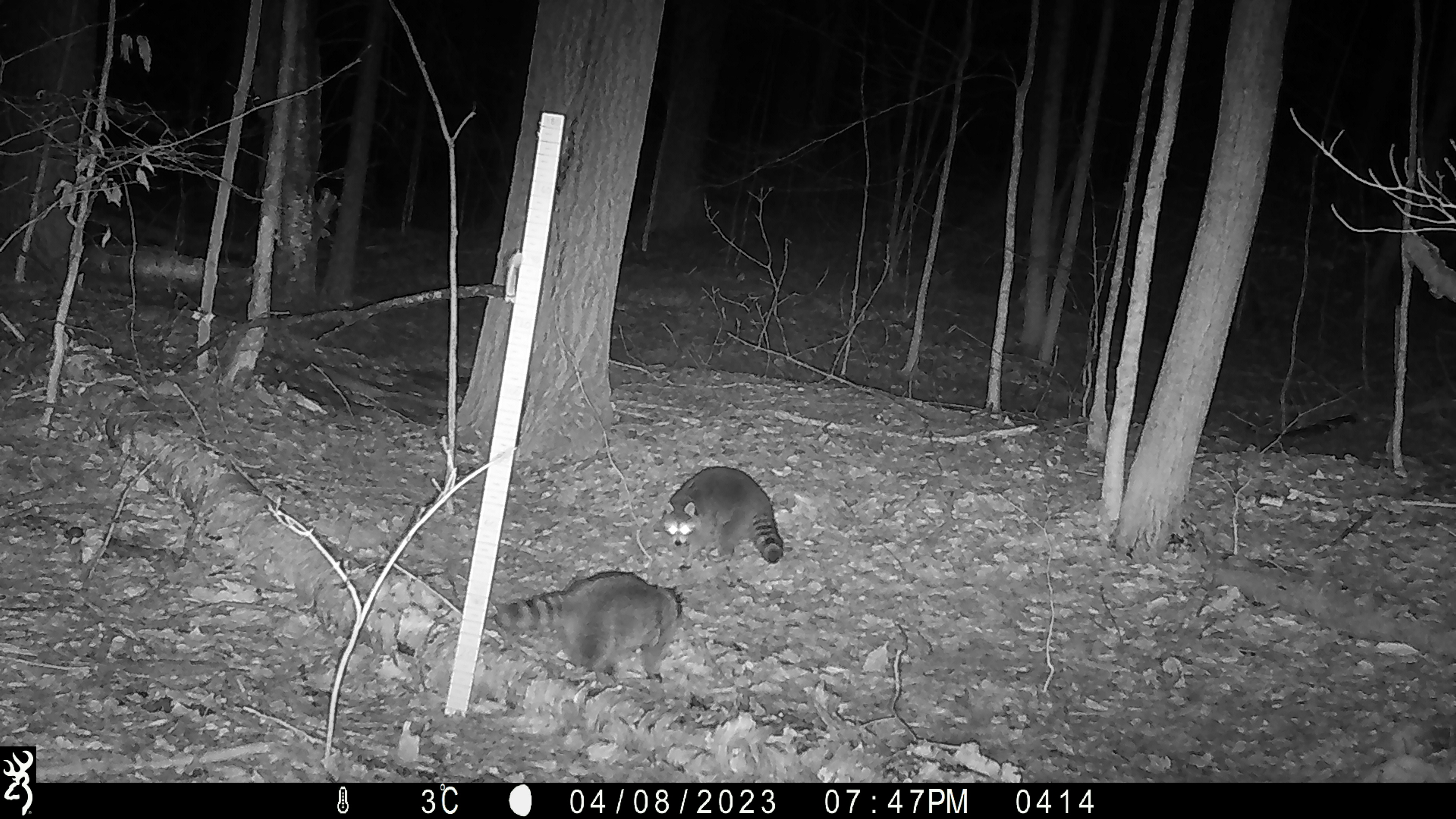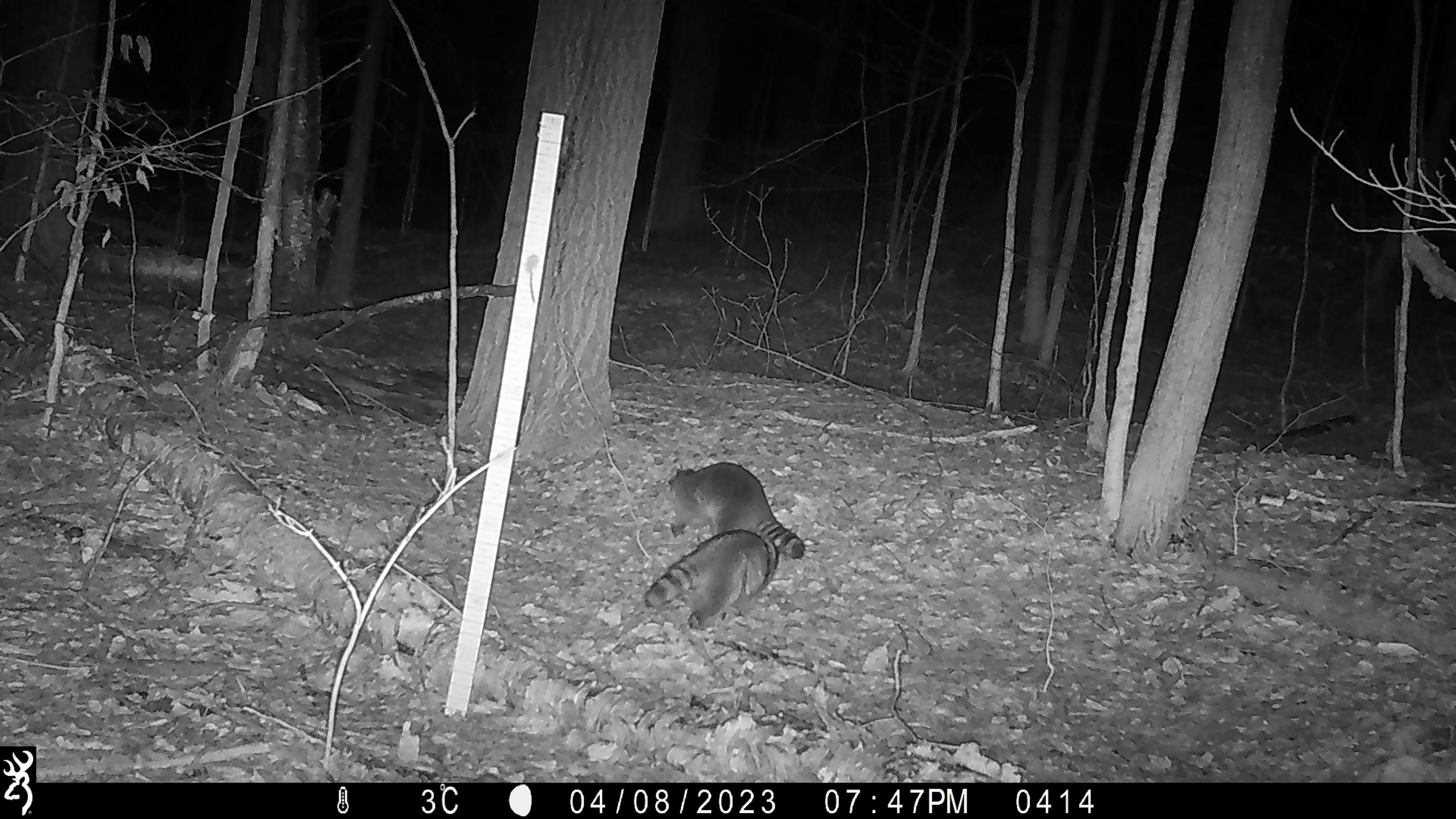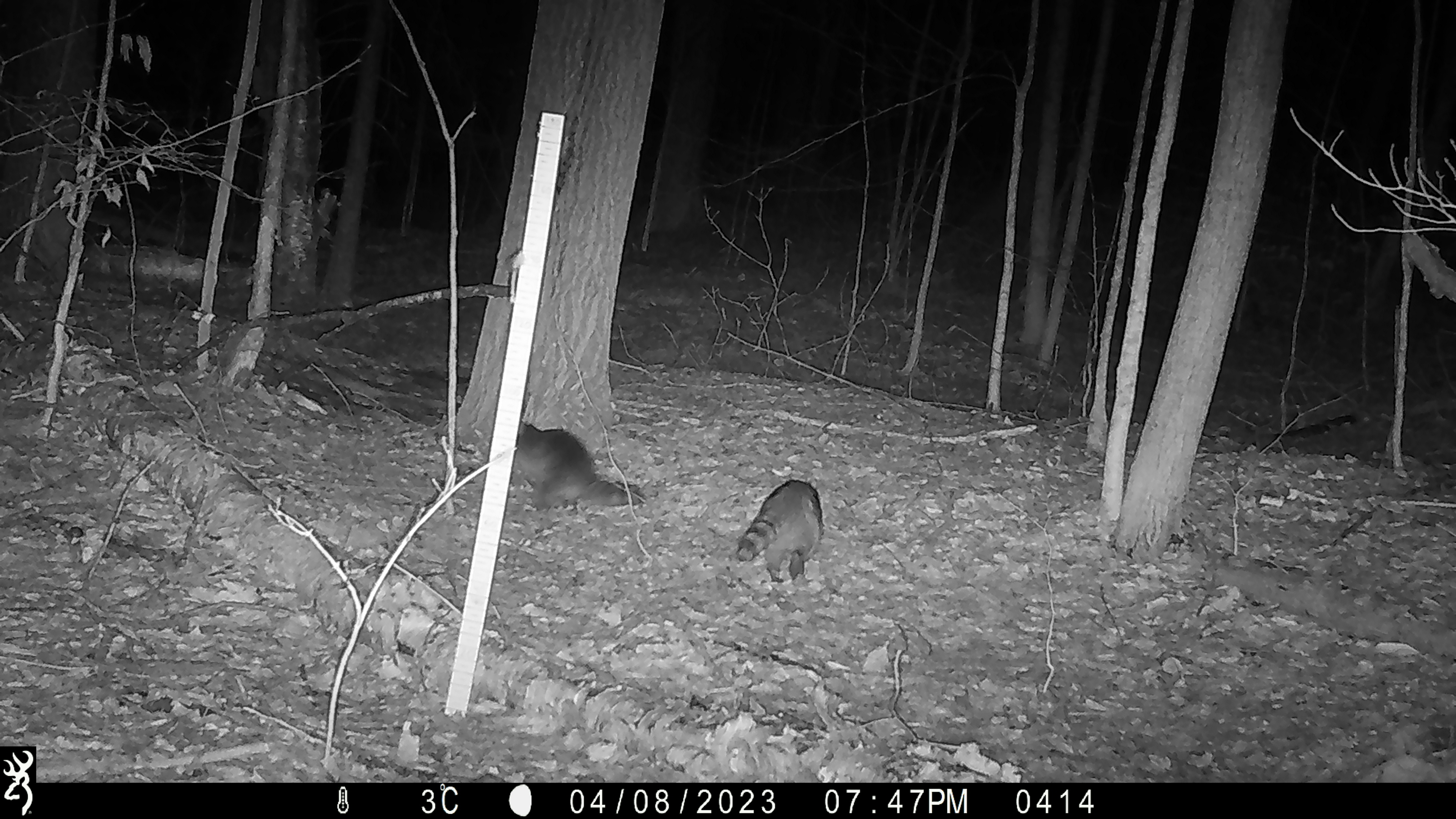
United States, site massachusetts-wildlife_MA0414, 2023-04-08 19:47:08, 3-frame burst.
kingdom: Animalia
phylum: Chordata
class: Mammalia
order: Carnivora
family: Procyonidae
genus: Procyon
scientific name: Procyon lotor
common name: raccoon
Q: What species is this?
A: Raccoon (Procyon lotor).